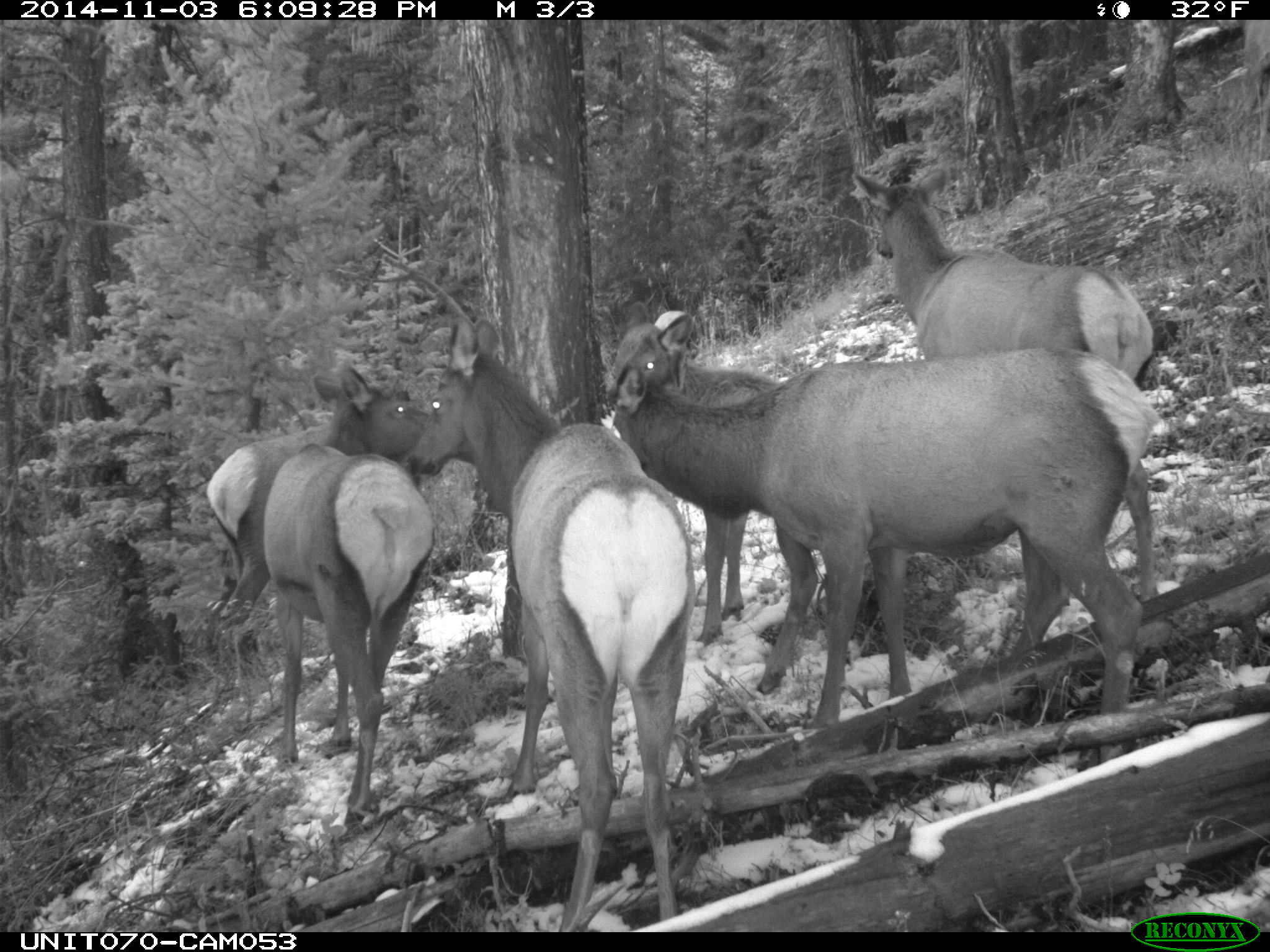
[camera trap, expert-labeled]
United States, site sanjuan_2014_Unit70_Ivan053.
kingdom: Animalia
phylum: Chordata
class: Mammalia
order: Artiodactyla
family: Cervidae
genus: Cervus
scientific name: Cervus elaphus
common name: red deer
Cervus elaphus (red deer).